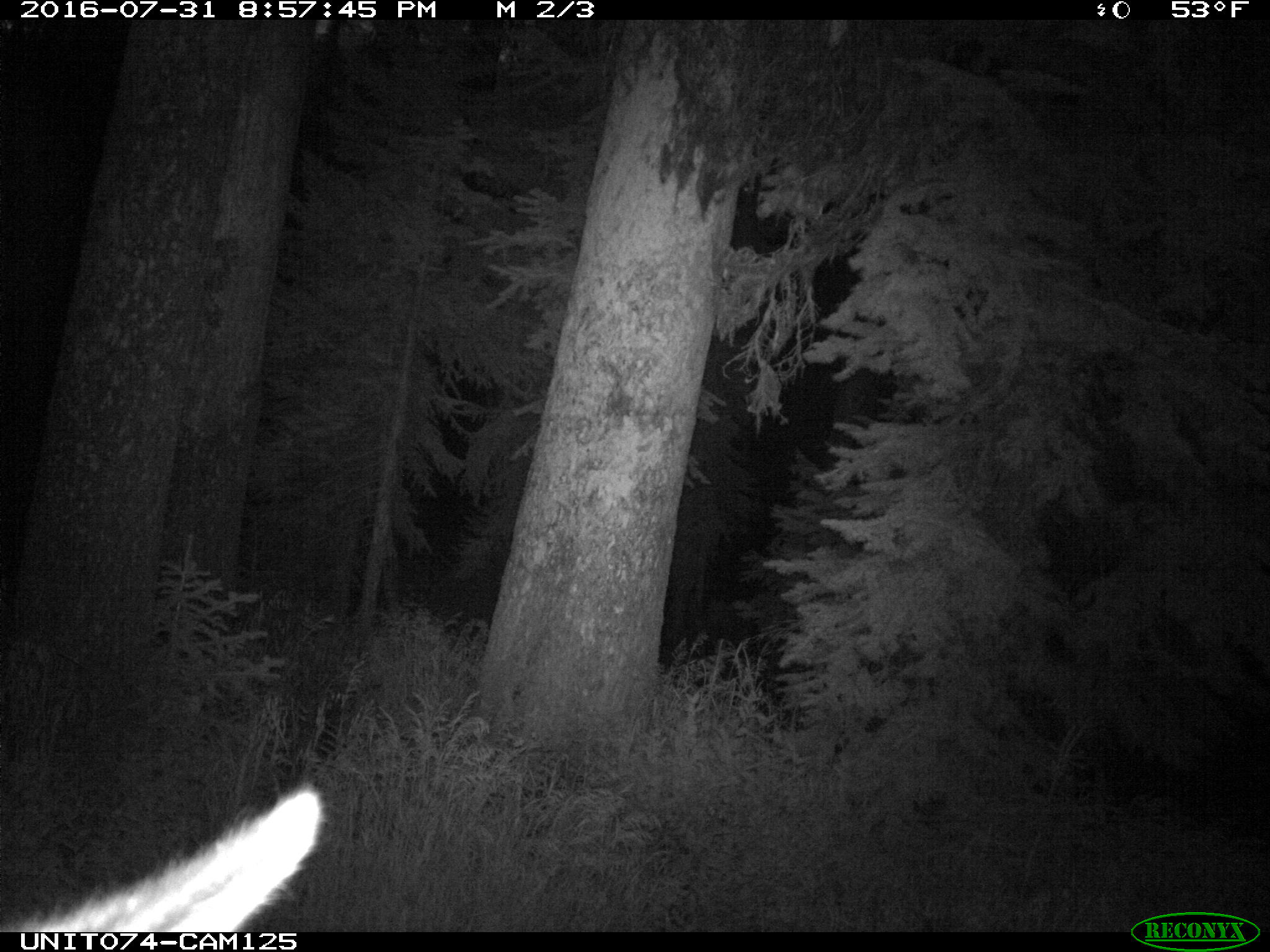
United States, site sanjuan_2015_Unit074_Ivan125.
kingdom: Animalia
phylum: Chordata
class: Mammalia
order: Artiodactyla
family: Cervidae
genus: Cervus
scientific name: Cervus elaphus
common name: red deer